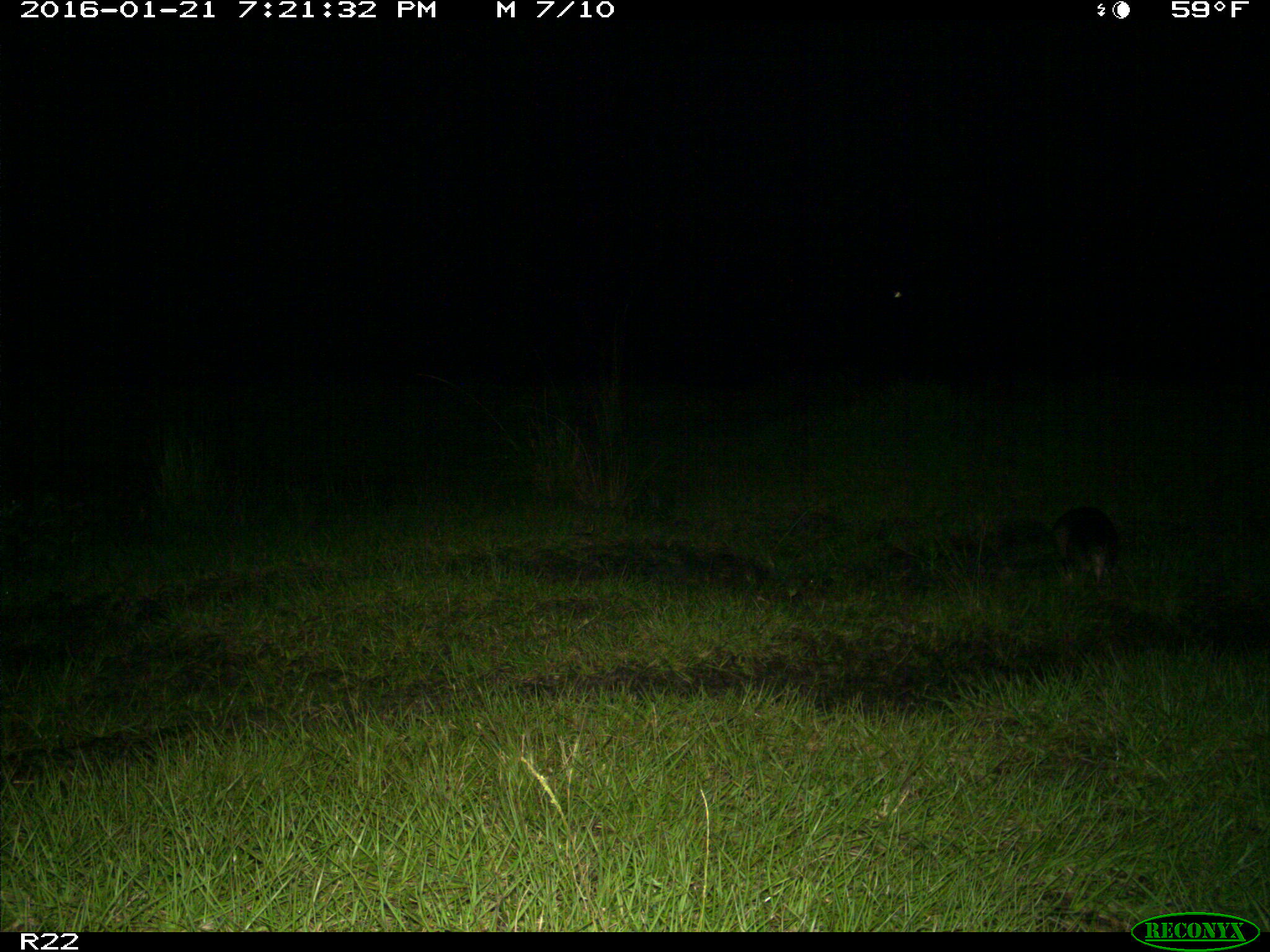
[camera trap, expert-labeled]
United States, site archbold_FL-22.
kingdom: Animalia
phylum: Chordata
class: Mammalia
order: Cingulata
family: Dasypodidae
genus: Dasypus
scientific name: Dasypus novemcinctus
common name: nine-banded armadillo